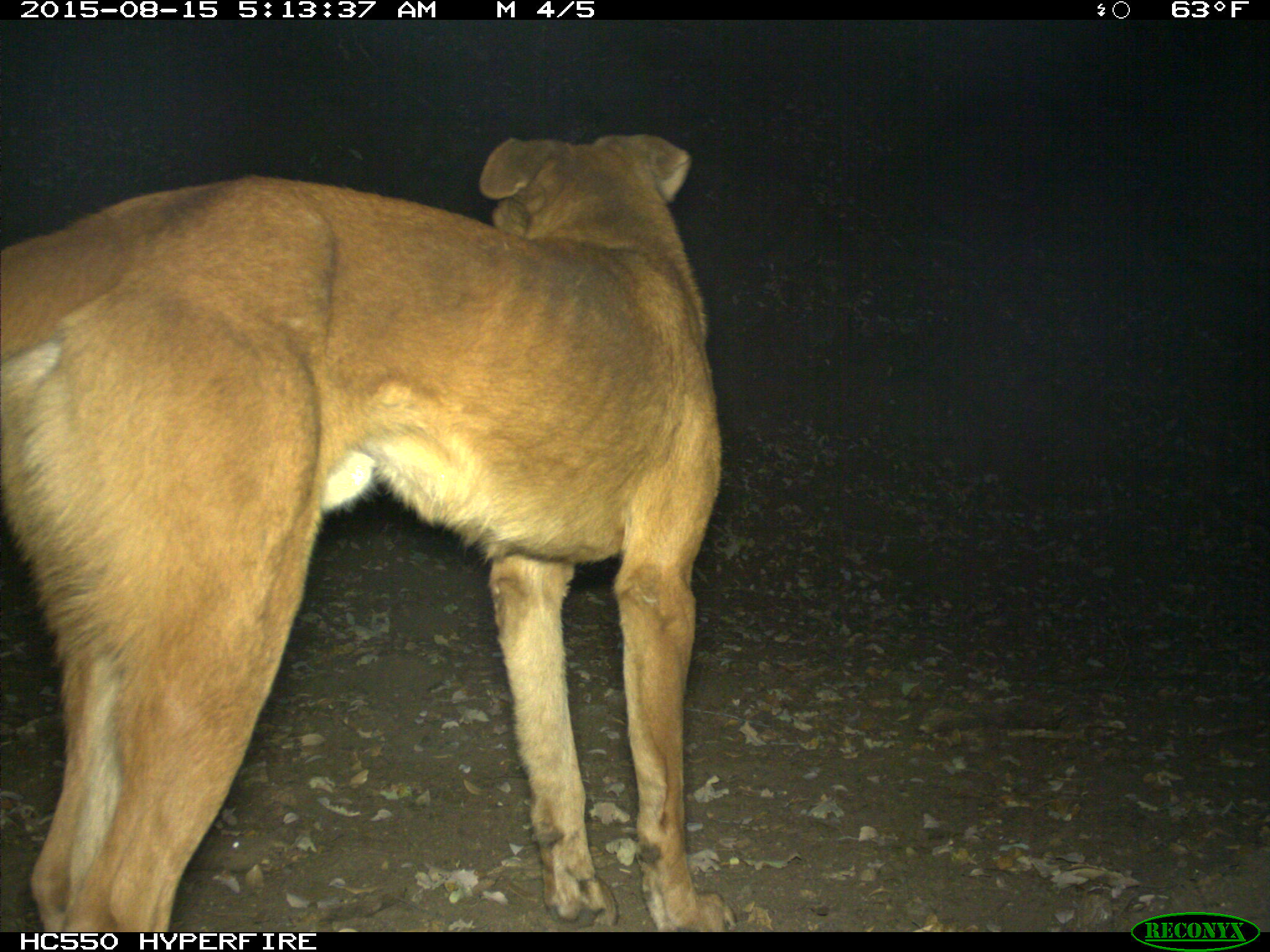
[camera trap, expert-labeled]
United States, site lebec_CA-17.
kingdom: Animalia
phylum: Chordata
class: Mammalia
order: Carnivora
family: Canidae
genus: Canis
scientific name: Canis familiaris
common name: domestic dog